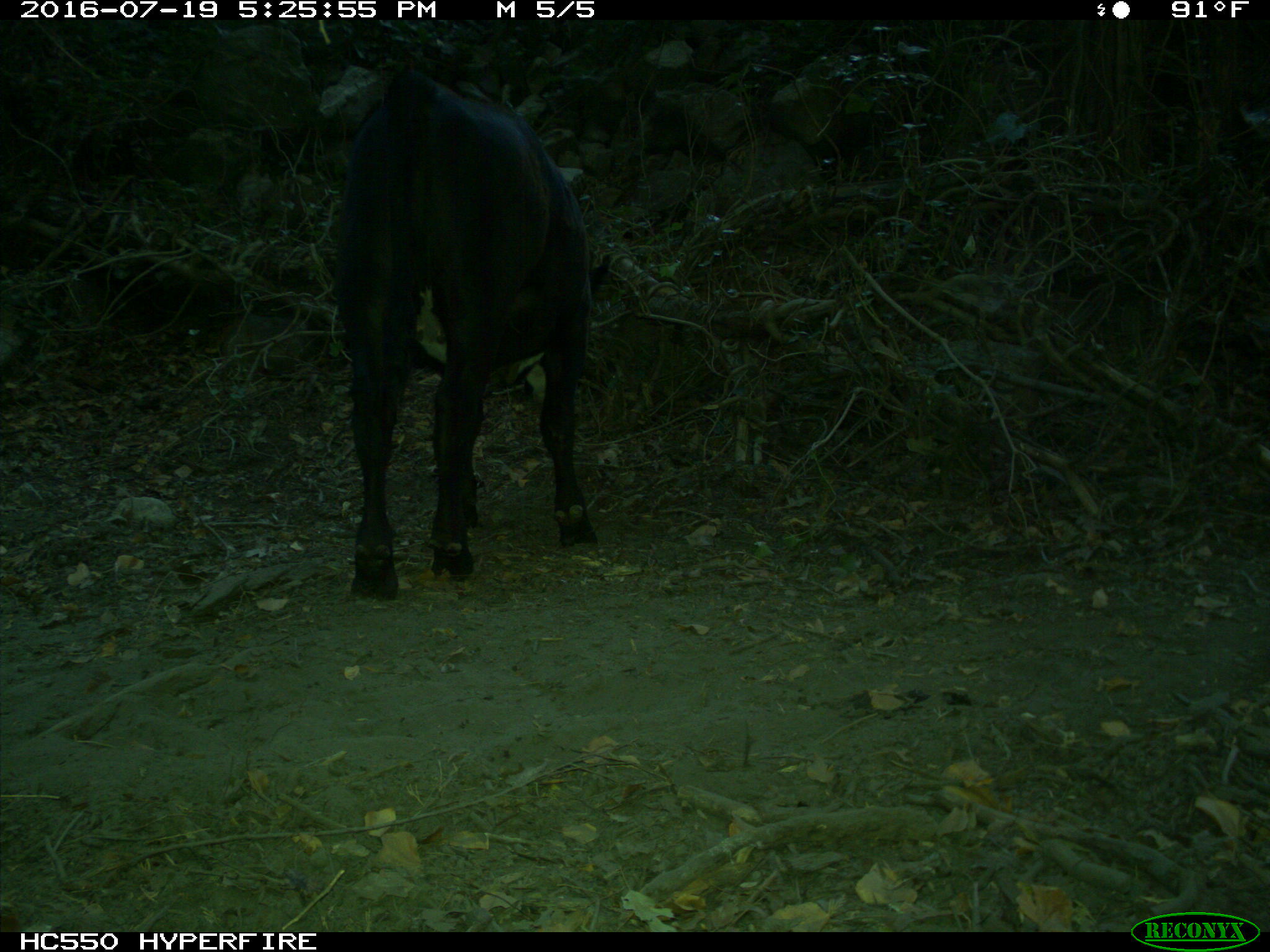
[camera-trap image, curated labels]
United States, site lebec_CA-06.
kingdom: Animalia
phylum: Chordata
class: Mammalia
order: Artiodactyla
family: Bovidae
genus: Bos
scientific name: Bos taurus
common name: domestic cow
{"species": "Bos taurus (domestic cow)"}